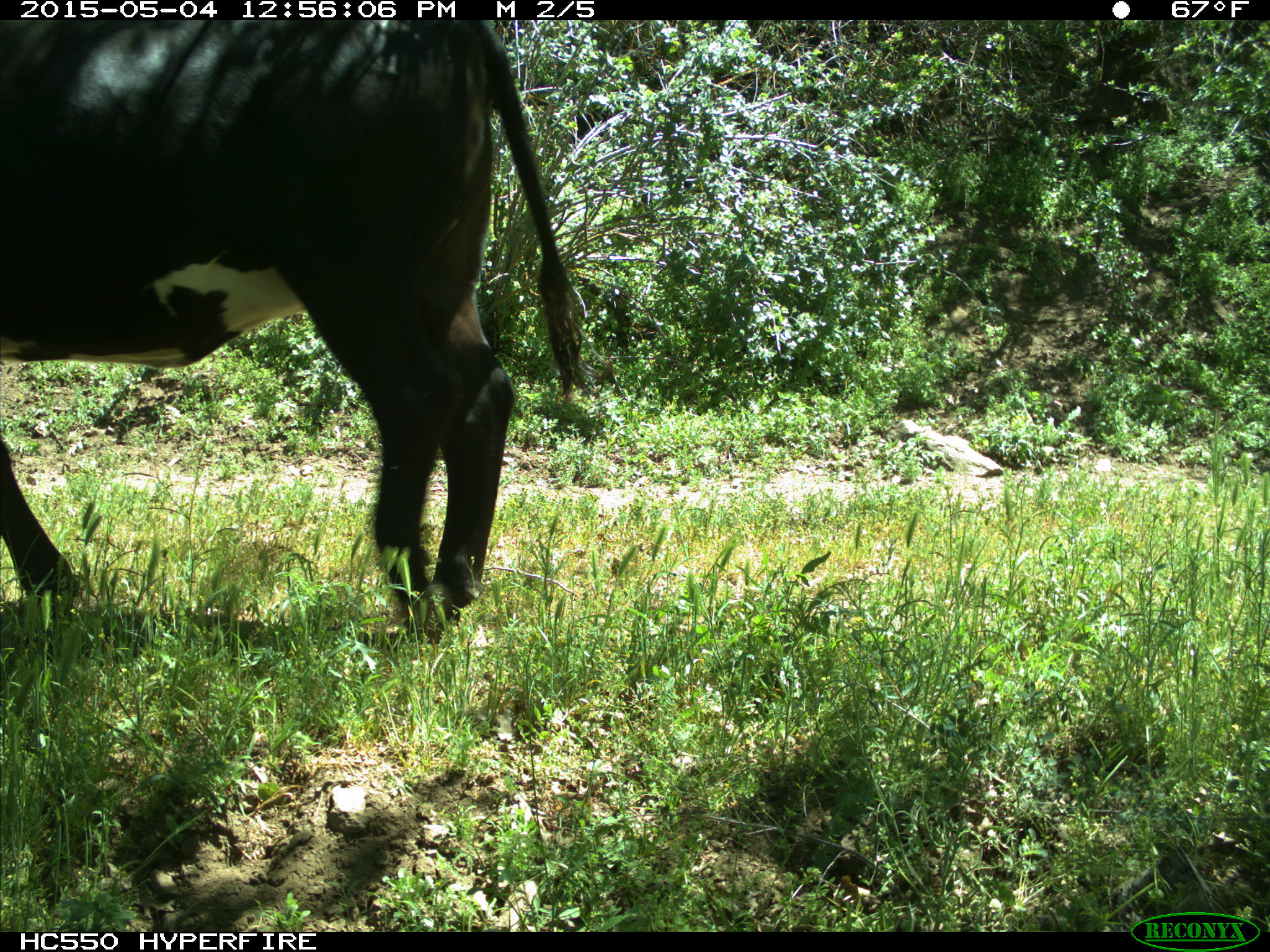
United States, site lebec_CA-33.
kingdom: Animalia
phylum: Chordata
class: Mammalia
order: Artiodactyla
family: Bovidae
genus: Bos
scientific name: Bos taurus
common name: domestic cow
Bos taurus (domestic cow).